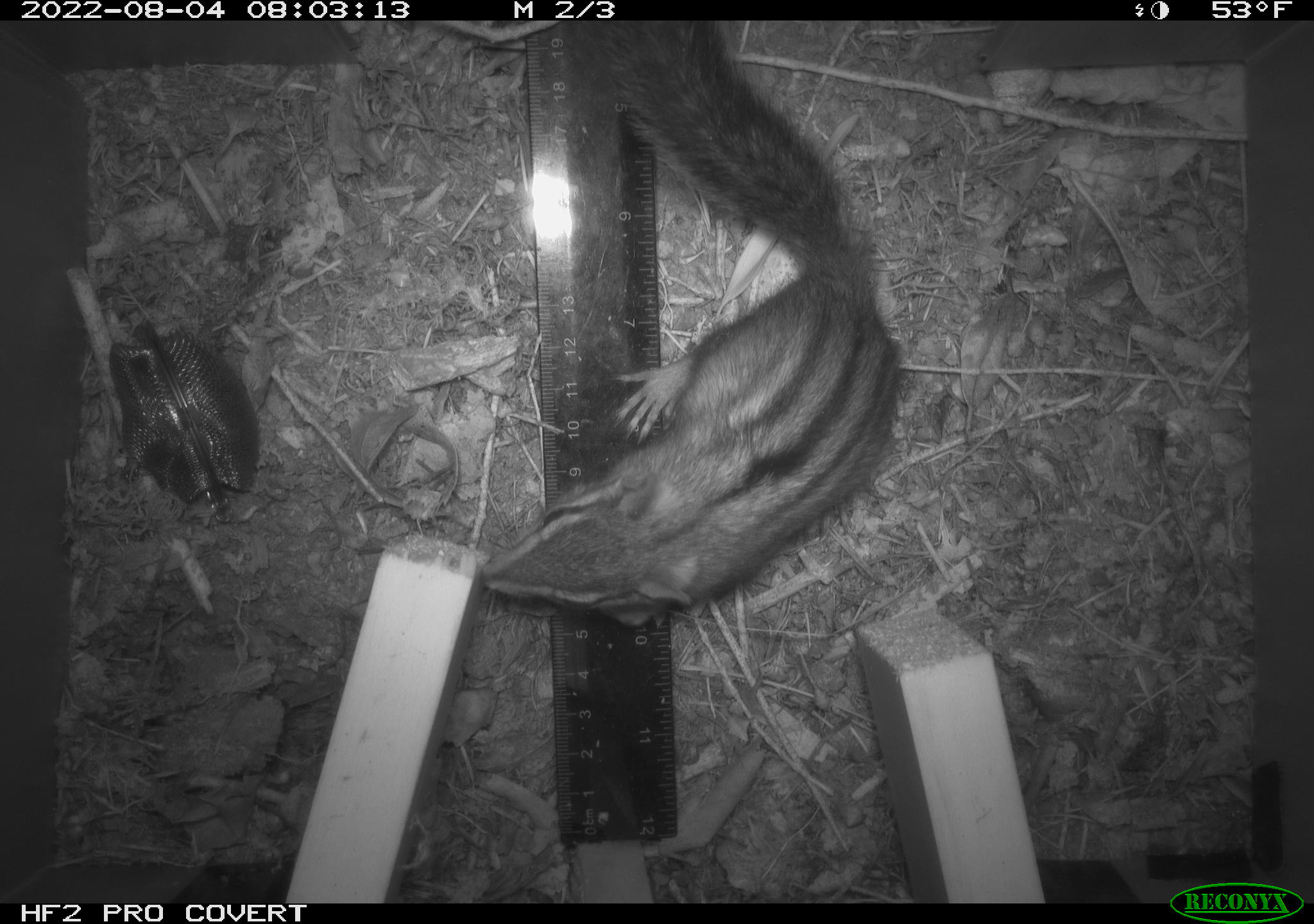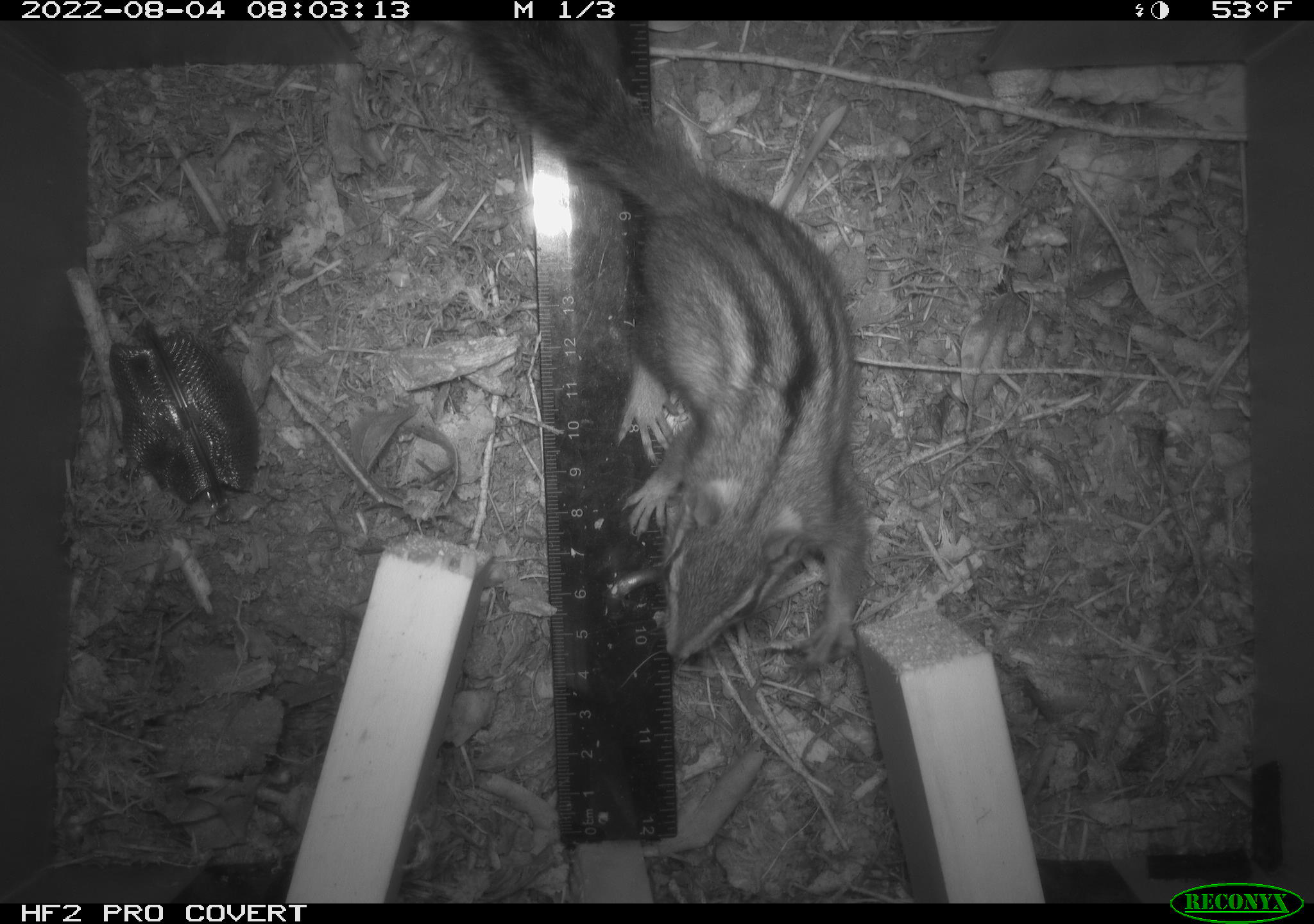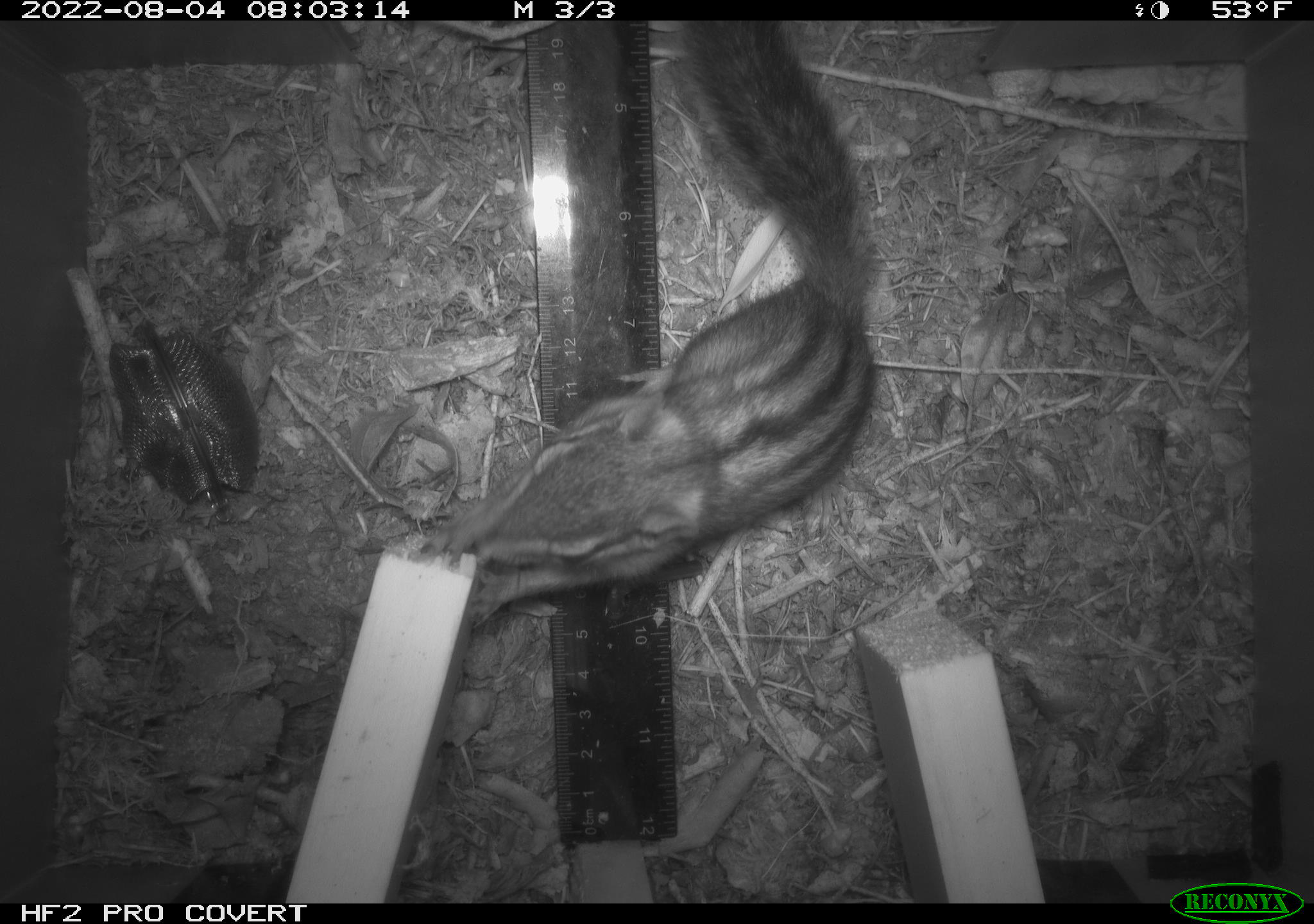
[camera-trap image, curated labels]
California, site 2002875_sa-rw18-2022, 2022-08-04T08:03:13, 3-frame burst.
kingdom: Animalia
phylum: Chordata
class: Mammalia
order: Rodentia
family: Sciuridae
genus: Neotamias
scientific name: Neotamias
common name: western chipmunks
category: neotamias species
Neotamias species (western chipmunks) (Neotamias).